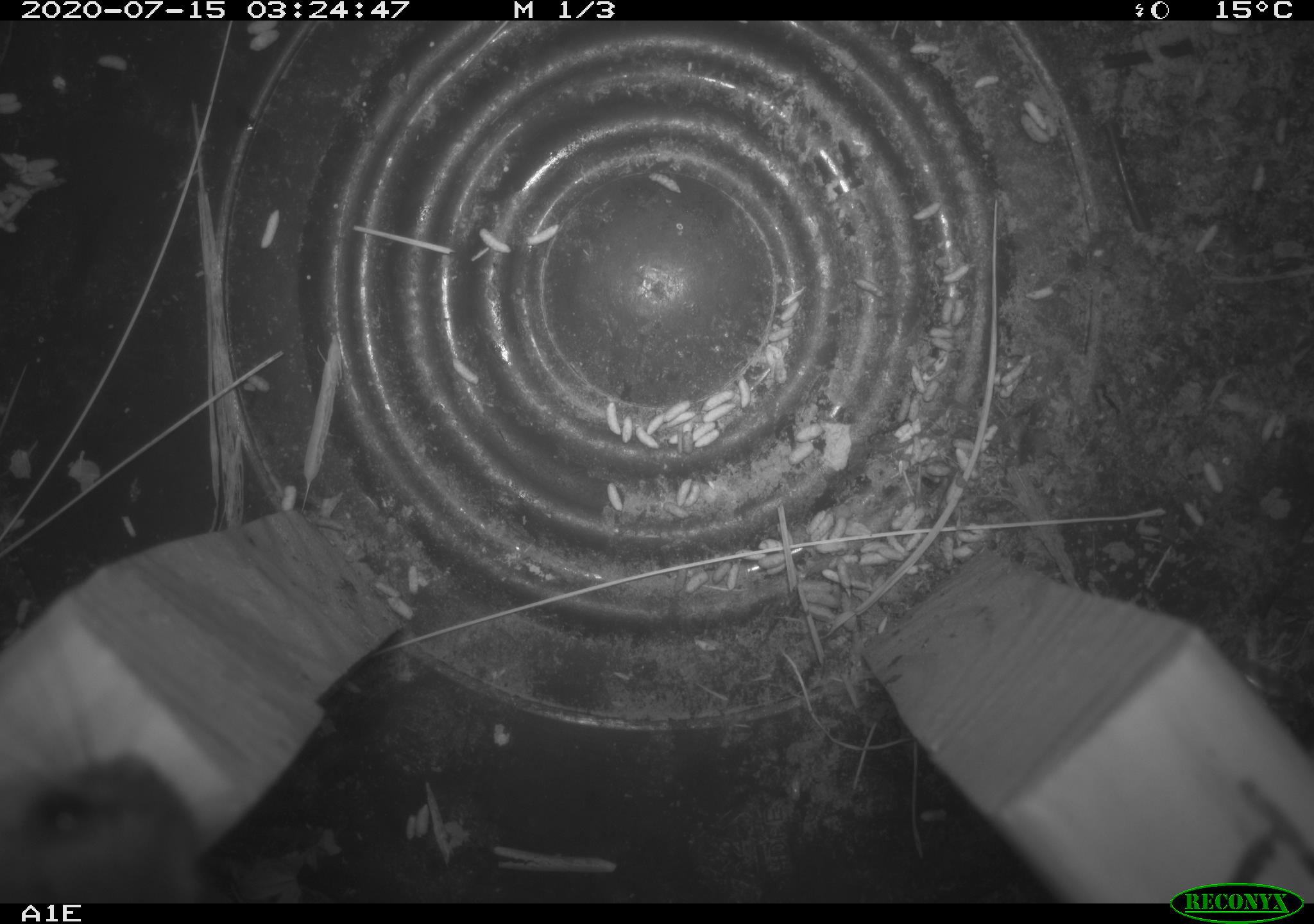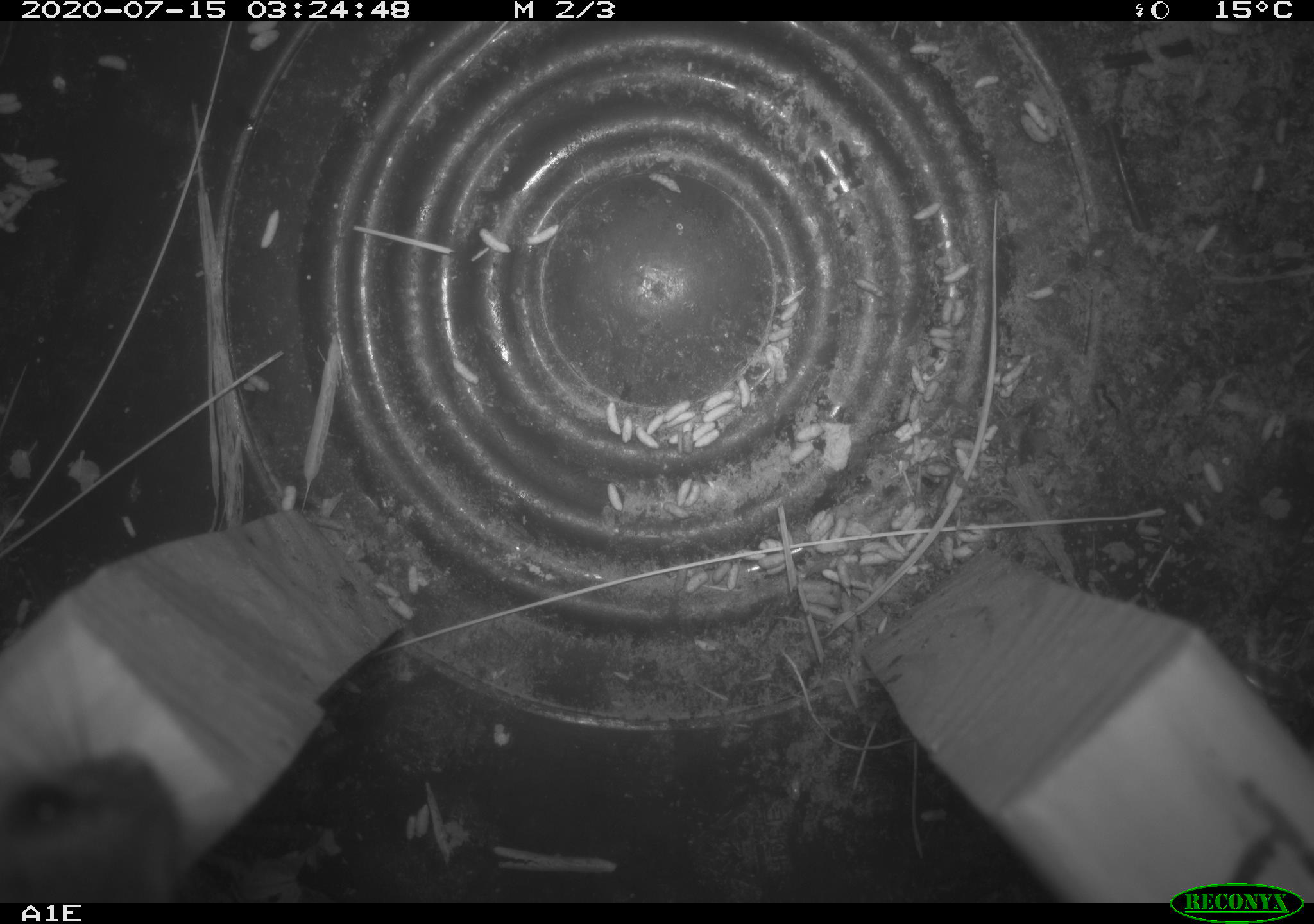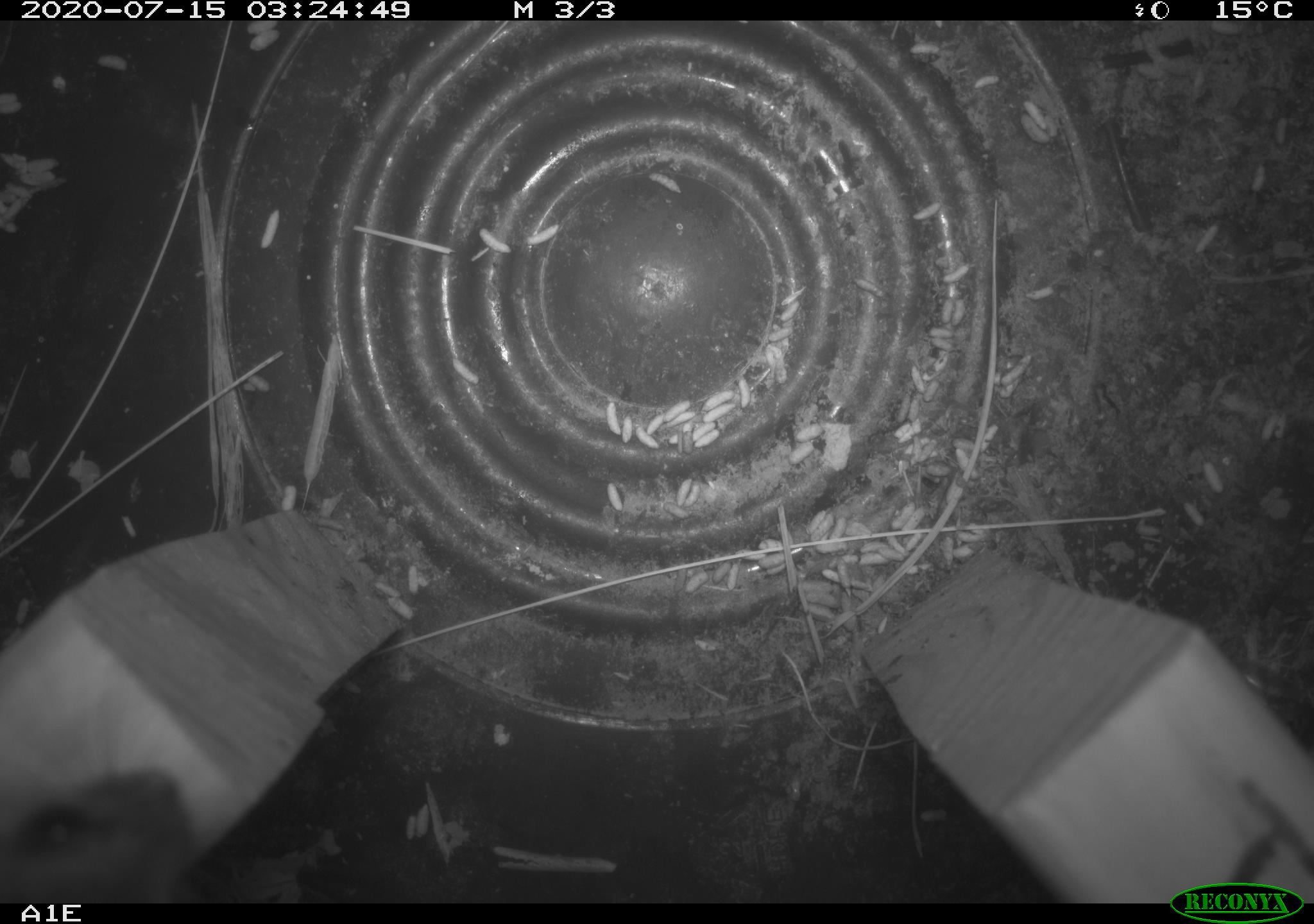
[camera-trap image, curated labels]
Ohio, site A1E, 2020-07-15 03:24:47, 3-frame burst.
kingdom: Animalia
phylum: Chordata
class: Mammalia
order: Rodentia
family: Cricetidae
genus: Peromyscus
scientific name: Peromyscus leucopus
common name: white-footed mouse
White-footed mouse (Peromyscus leucopus).